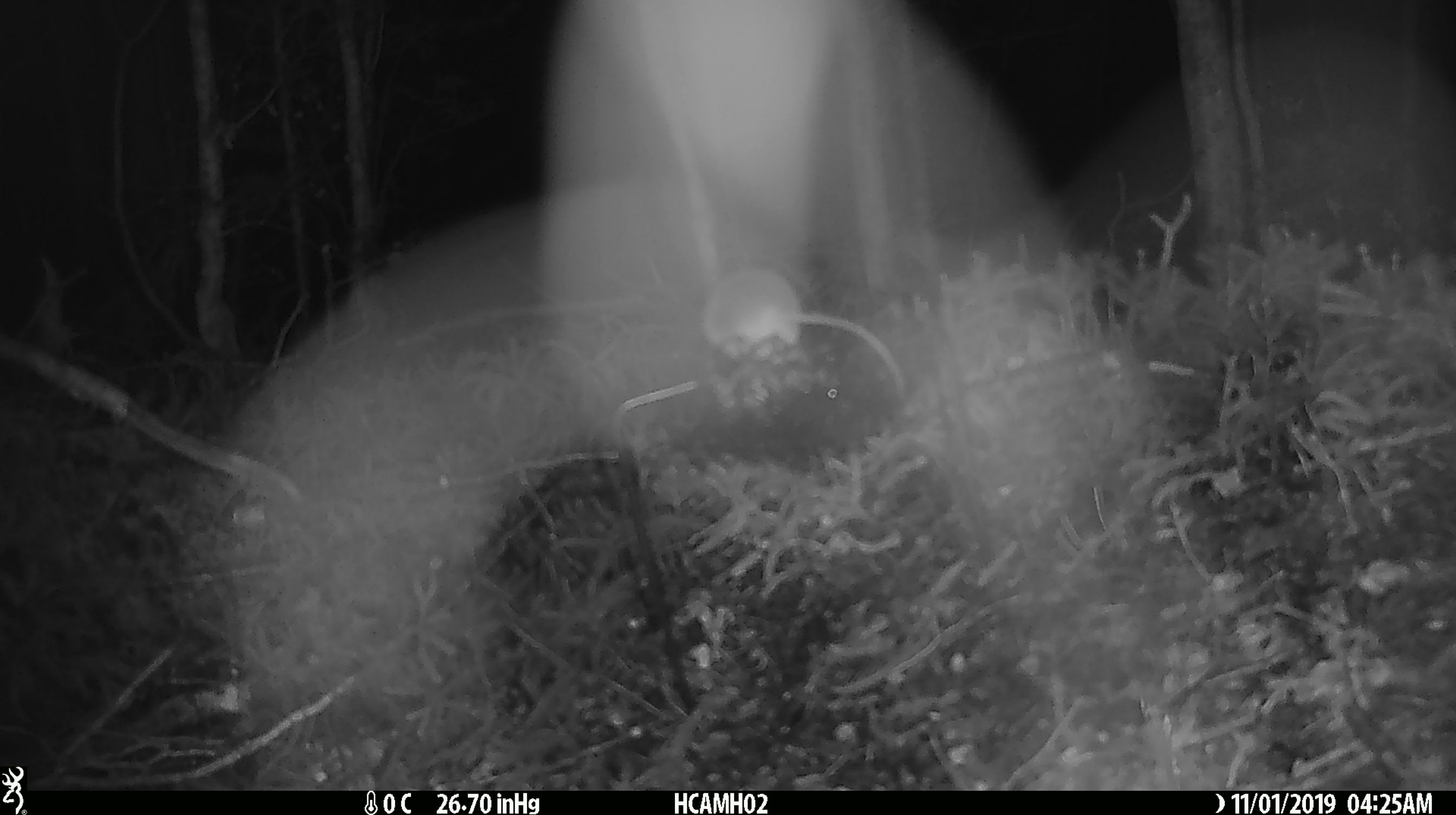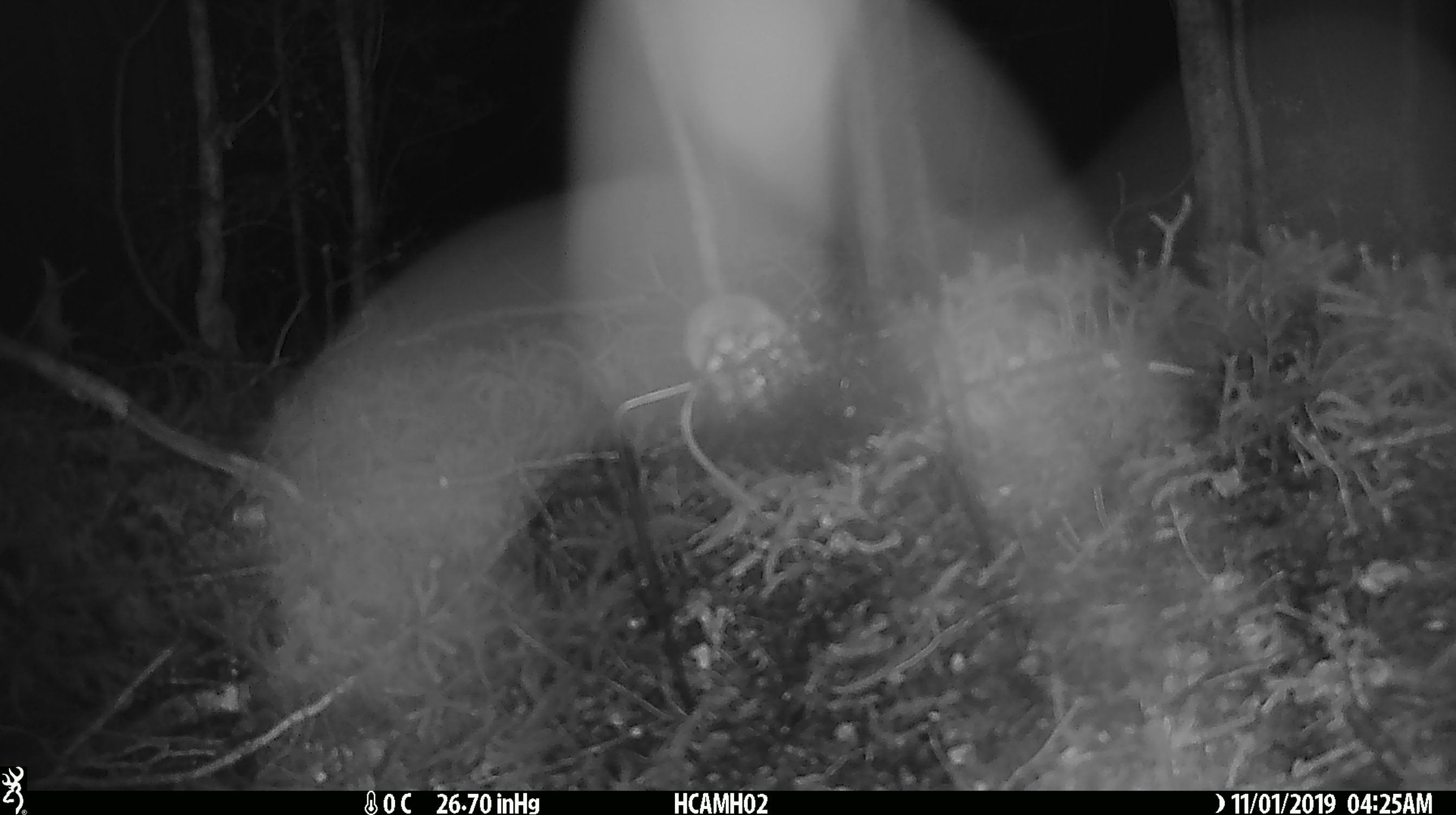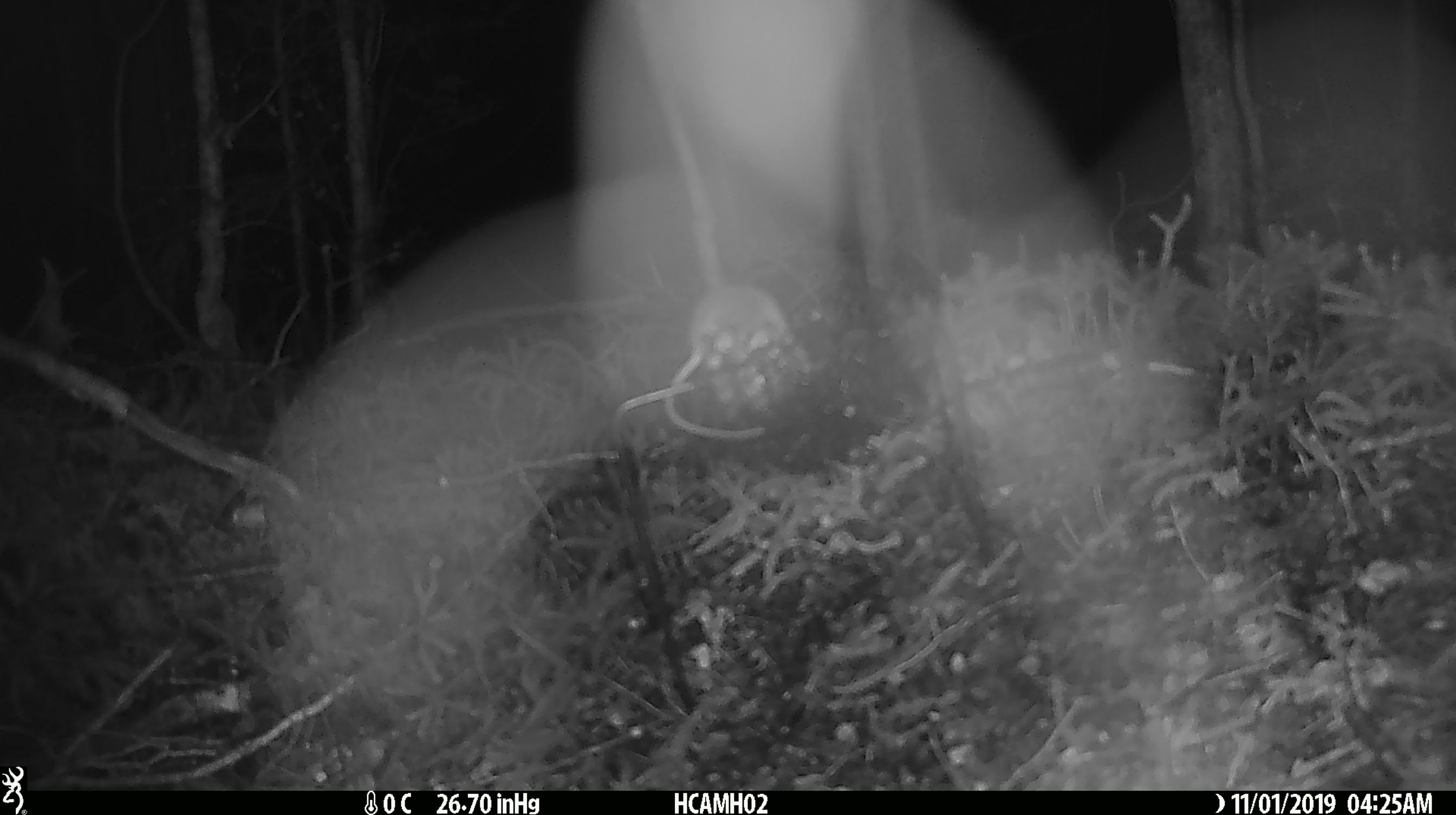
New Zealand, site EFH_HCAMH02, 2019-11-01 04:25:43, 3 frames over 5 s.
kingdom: Animalia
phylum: Chordata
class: Mammalia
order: Rodentia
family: Muridae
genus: Mus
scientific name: Mus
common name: mouse